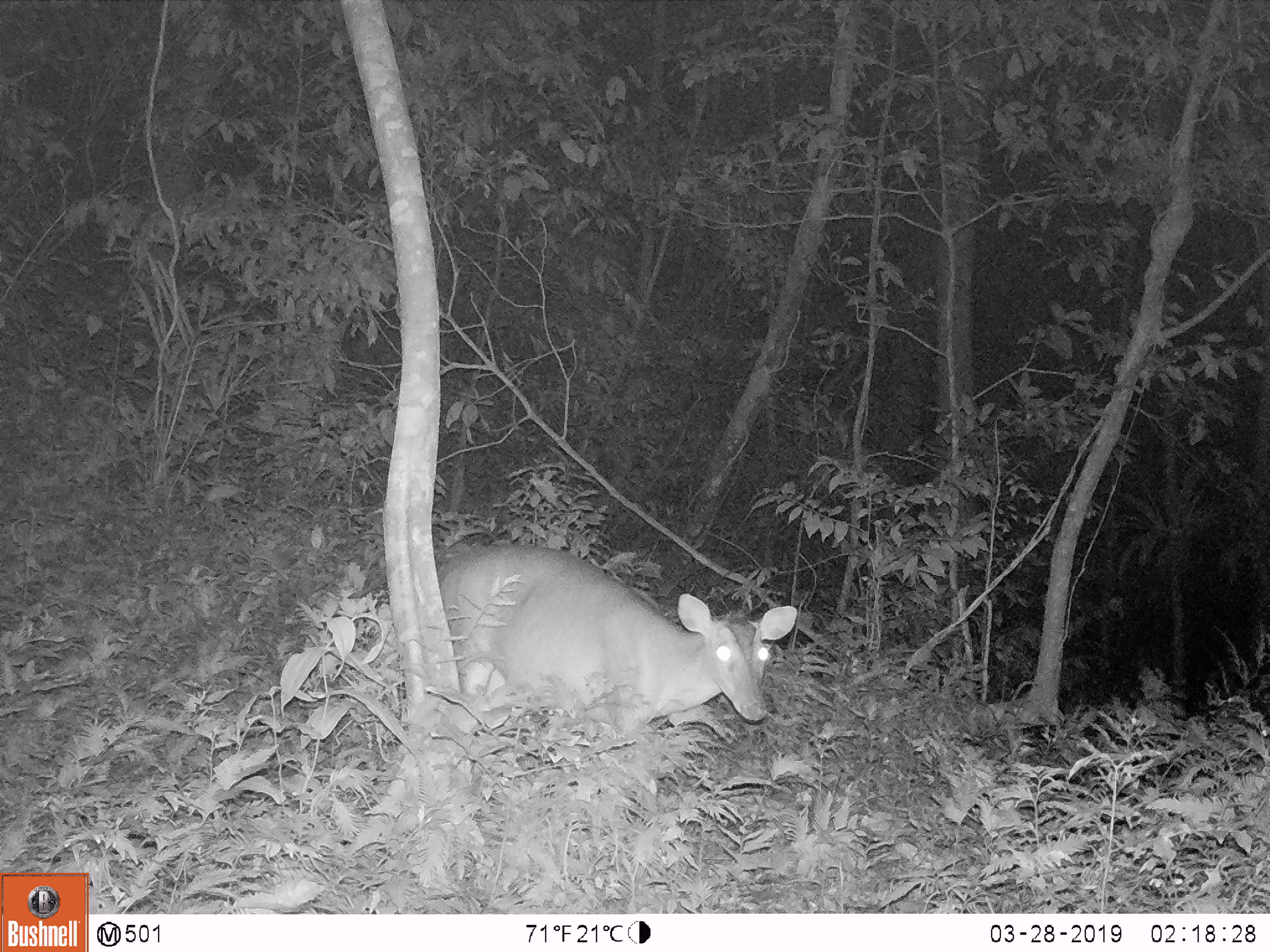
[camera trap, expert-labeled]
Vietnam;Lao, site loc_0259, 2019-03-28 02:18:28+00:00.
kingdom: Animalia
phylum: Chordata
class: Mammalia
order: Artiodactyla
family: Cervidae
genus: Muntiacus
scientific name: Muntiacus vuquangensis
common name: large-antlered muntjac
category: large antlered muntjac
Large antlered muntjac (large-antlered muntjac) (Muntiacus vuquangensis). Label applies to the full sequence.